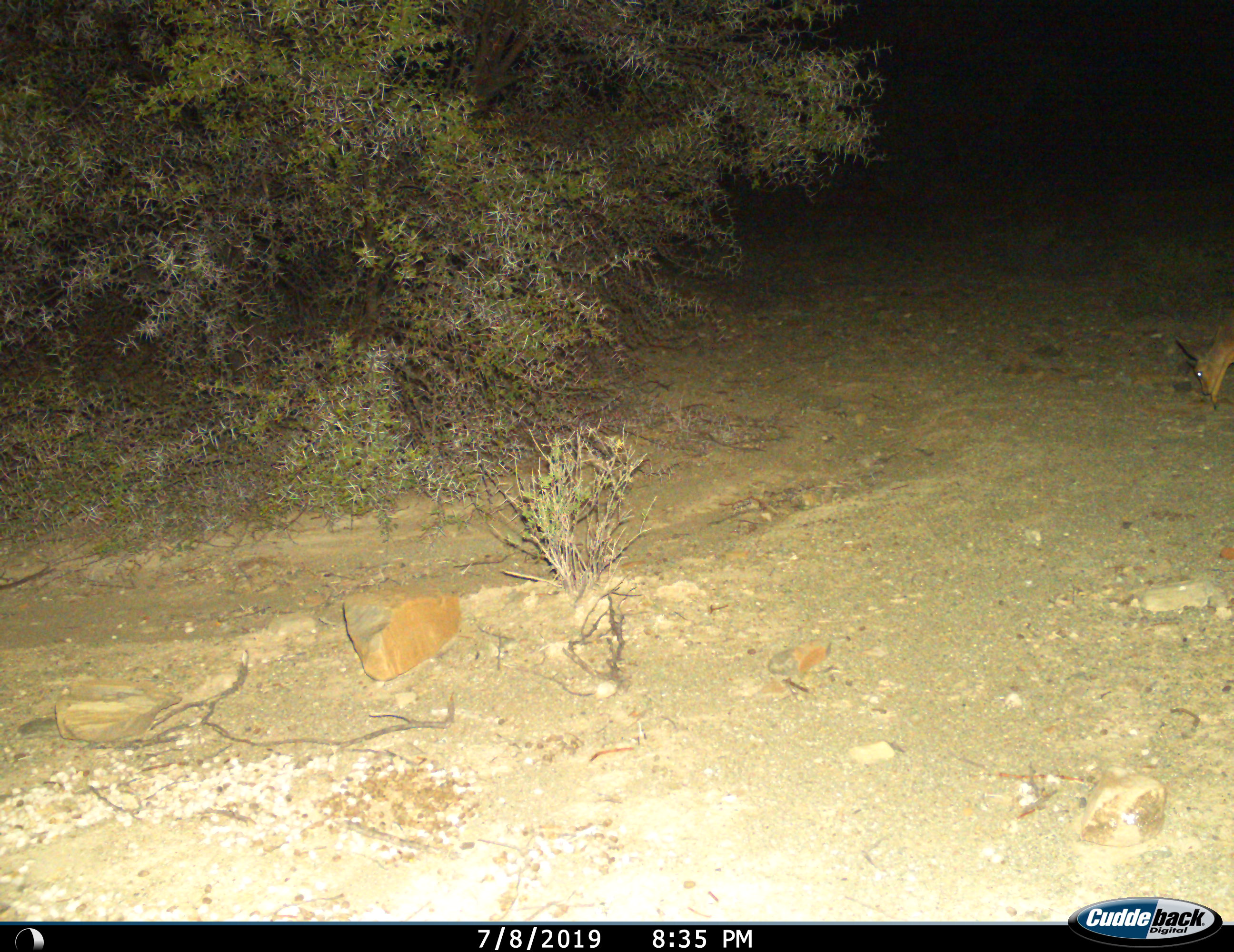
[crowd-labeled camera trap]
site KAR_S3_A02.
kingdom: Animalia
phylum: Chordata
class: Mammalia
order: Artiodactyla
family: Bovidae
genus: Sylvicapra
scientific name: Sylvicapra grimmia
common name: common duiker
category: duikercommongrey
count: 1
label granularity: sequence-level